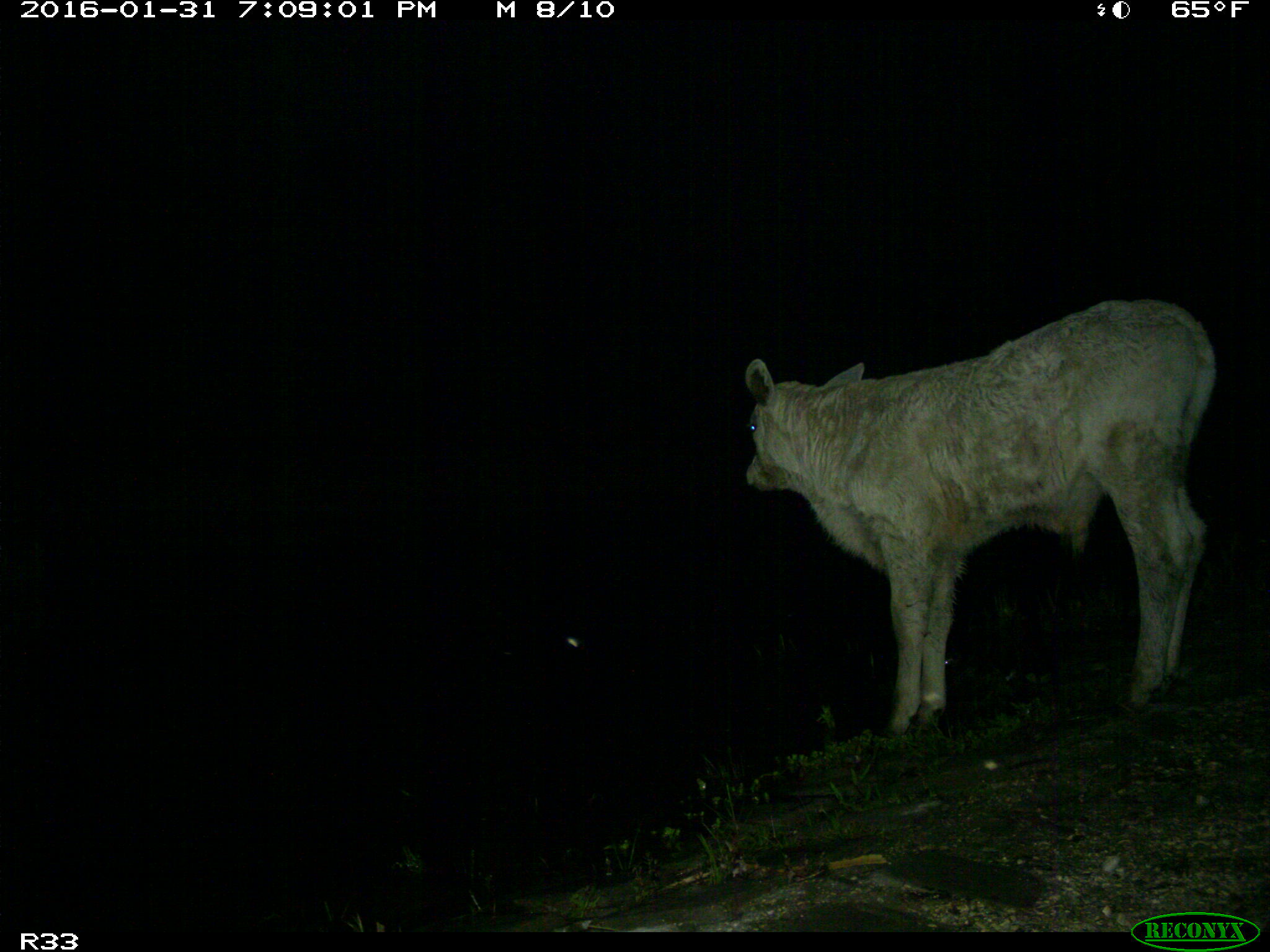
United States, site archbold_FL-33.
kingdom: Animalia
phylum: Chordata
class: Mammalia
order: Artiodactyla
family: Bovidae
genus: Bos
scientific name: Bos taurus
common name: domestic cow